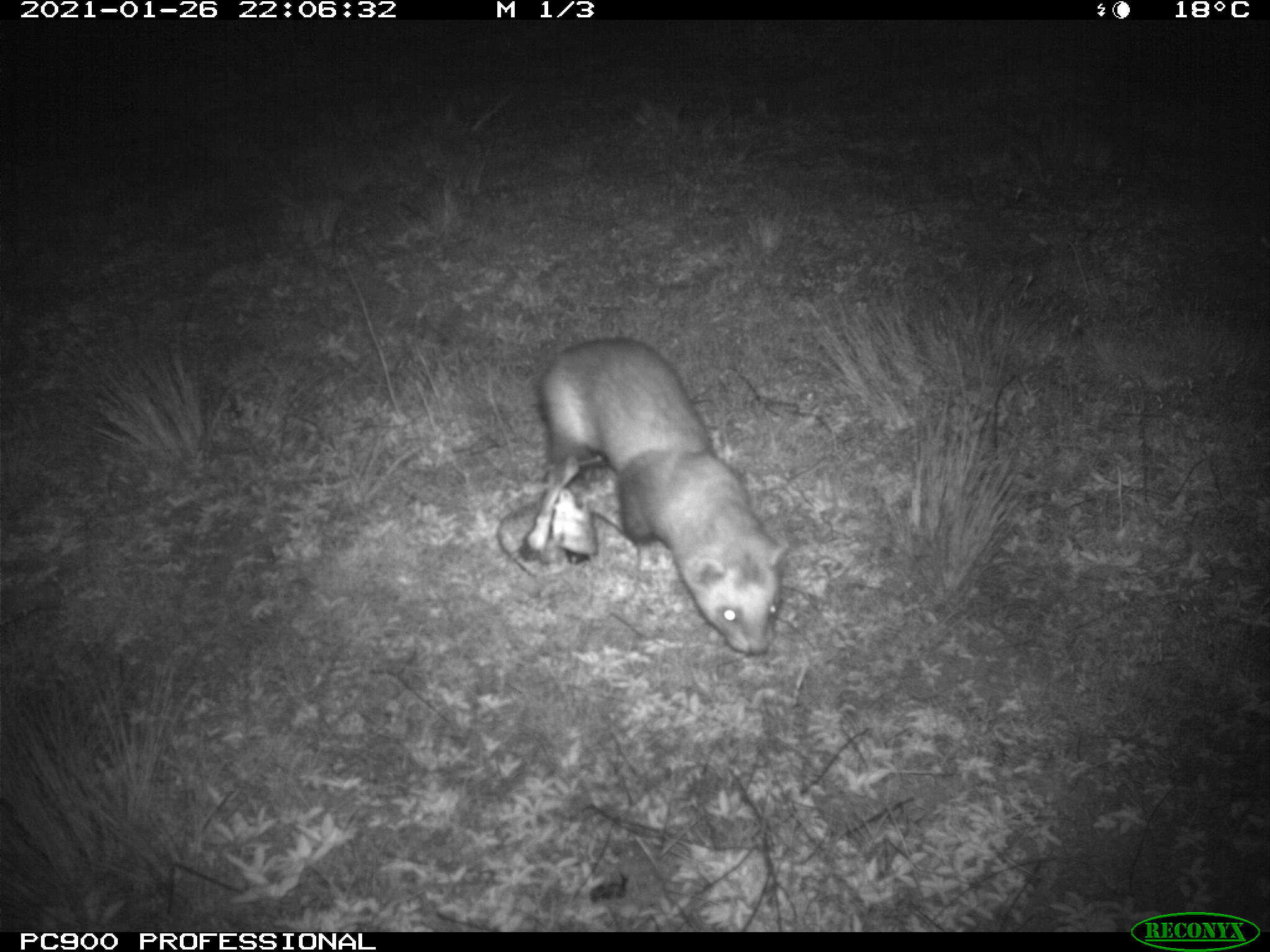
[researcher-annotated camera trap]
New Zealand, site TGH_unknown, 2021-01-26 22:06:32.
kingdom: Animalia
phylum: Chordata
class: Mammalia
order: Carnivora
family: Mustelidae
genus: Mustela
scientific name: Mustela furo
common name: ferret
Ferret (Mustela furo).